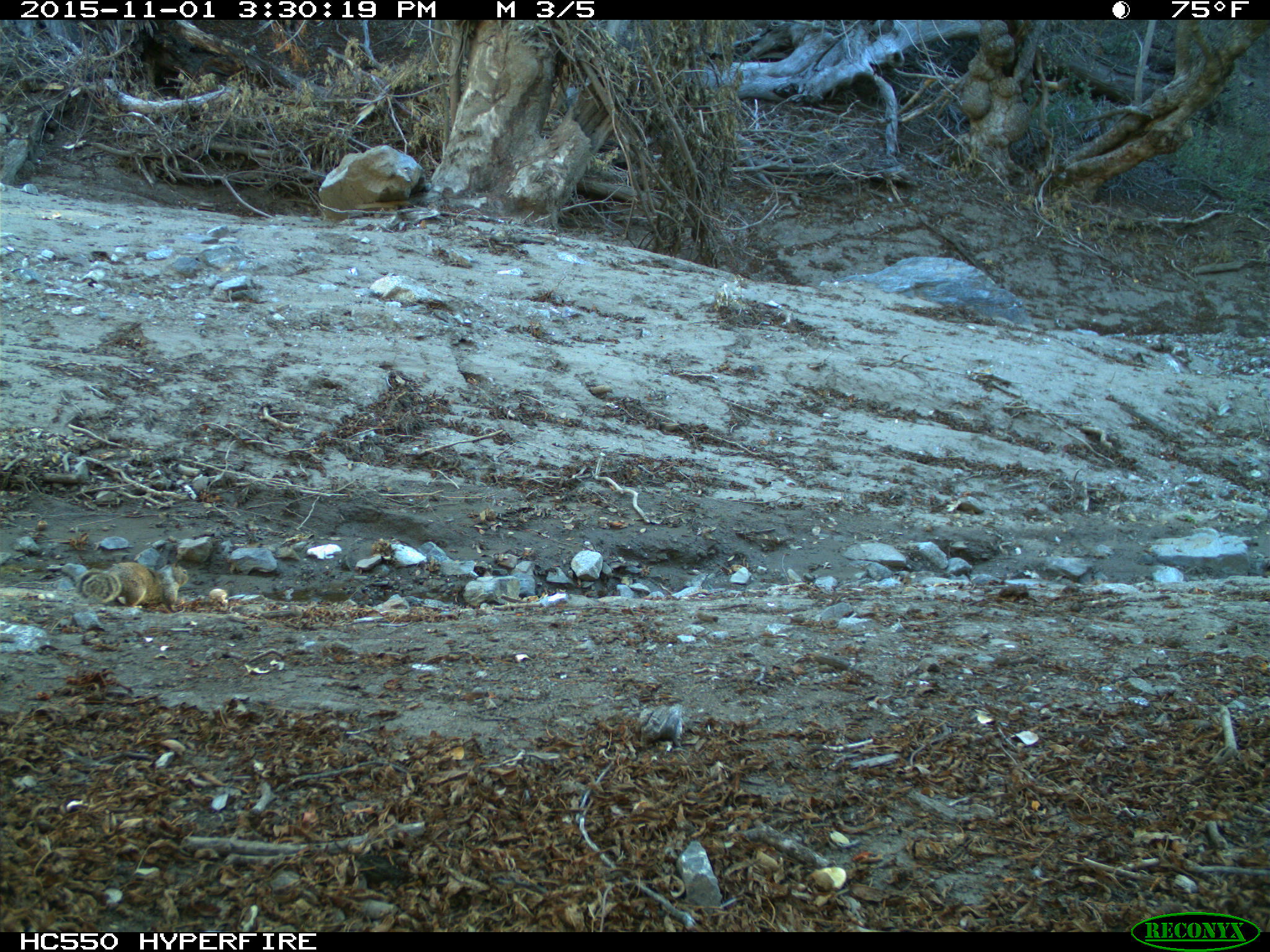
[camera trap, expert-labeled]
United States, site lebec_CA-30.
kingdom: Animalia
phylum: Chordata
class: Mammalia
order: Rodentia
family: Sciuridae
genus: Otospermophilus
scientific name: Otospermophilus beecheyi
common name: california ground squirrel